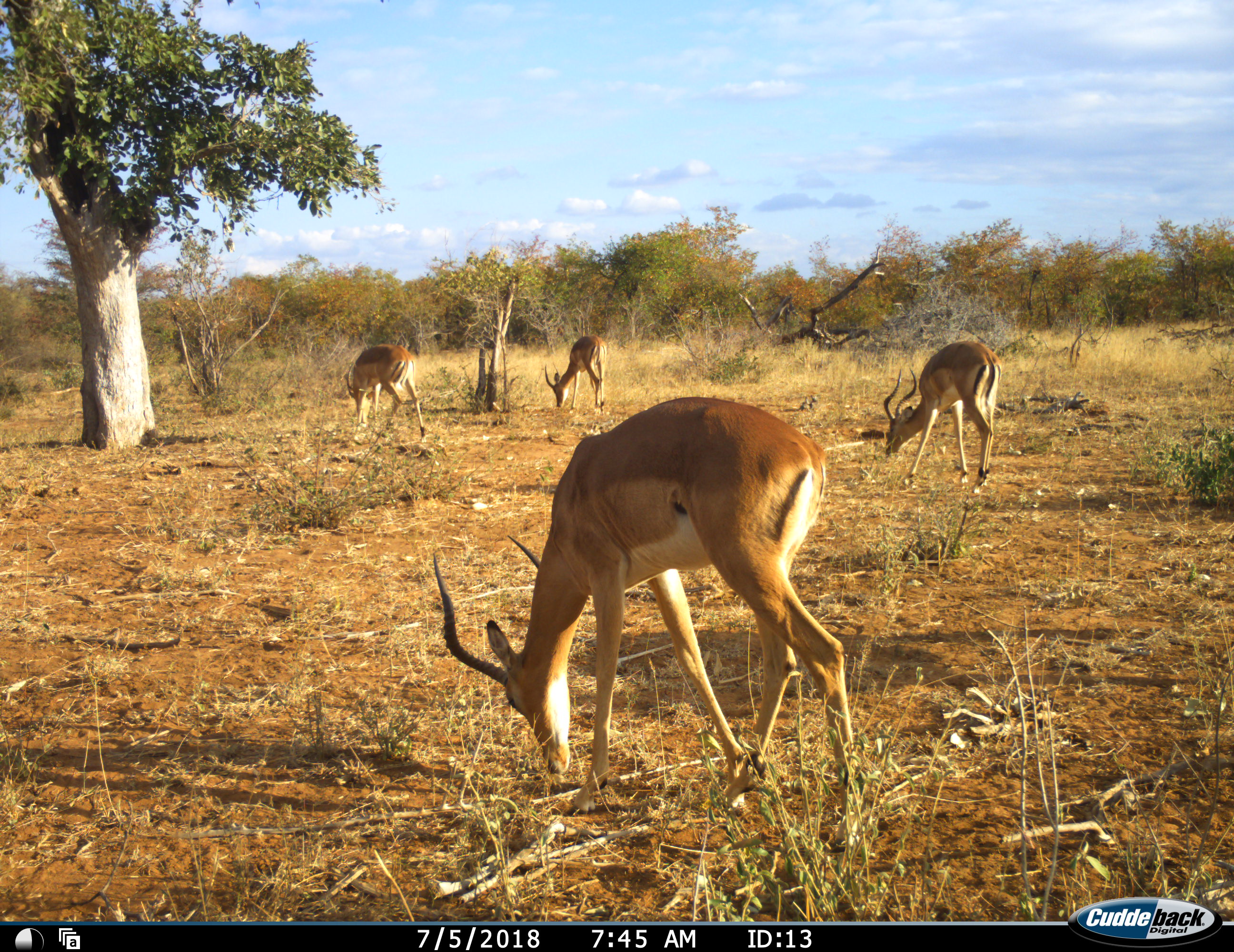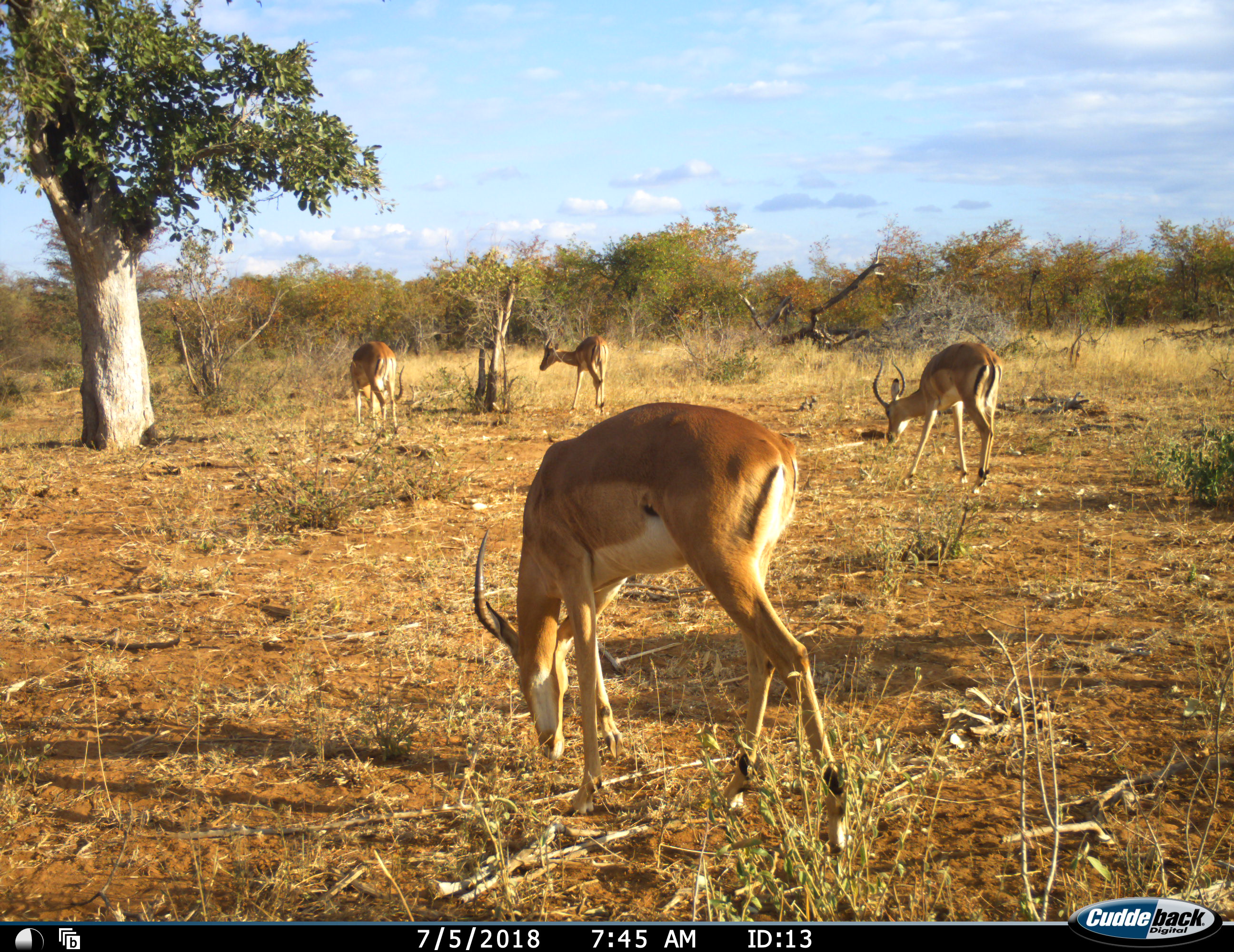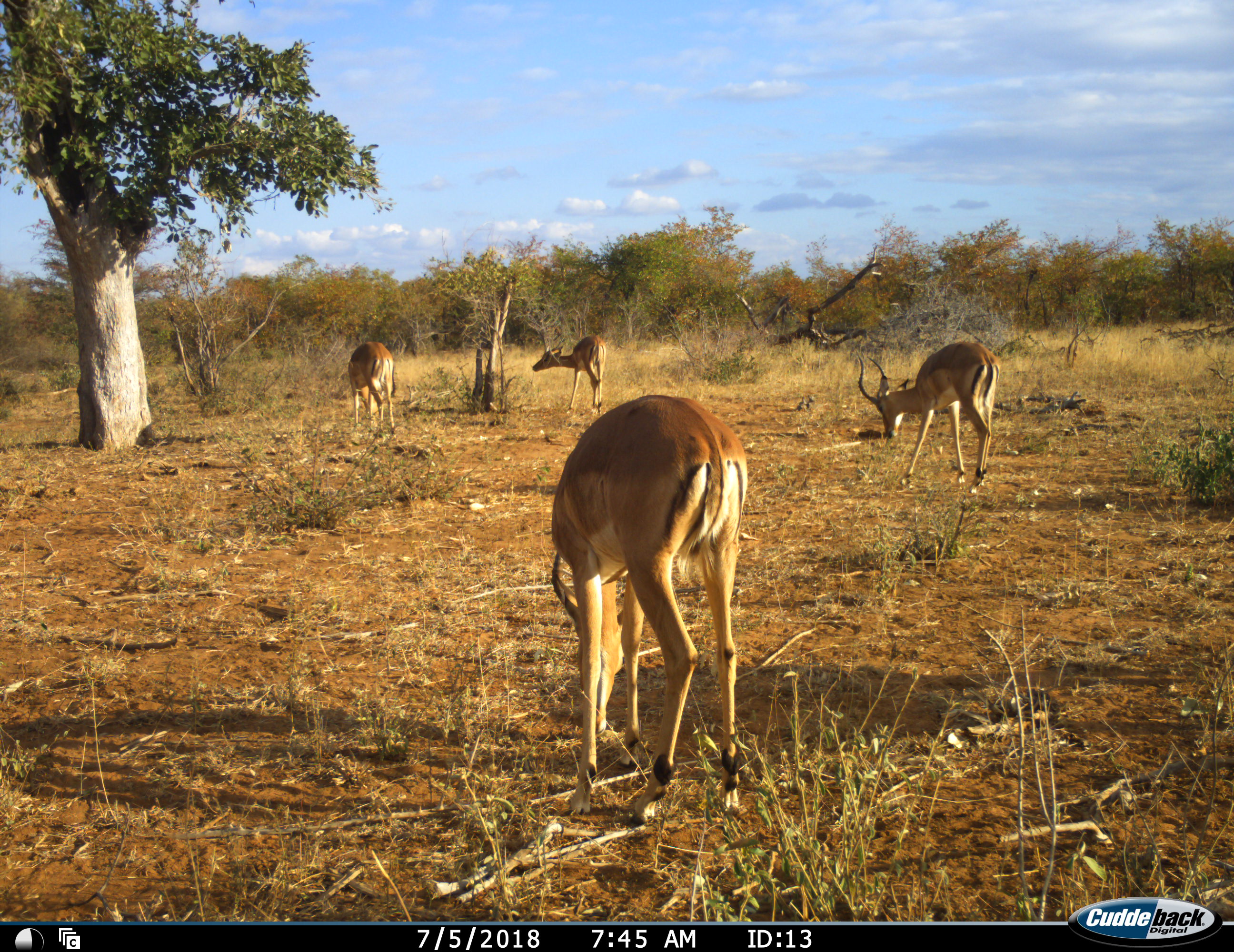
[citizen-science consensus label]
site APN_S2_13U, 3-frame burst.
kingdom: Animalia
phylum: Chordata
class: Mammalia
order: Artiodactyla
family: Bovidae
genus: Aepyceros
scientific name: Aepyceros melampus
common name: impala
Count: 4.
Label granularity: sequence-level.